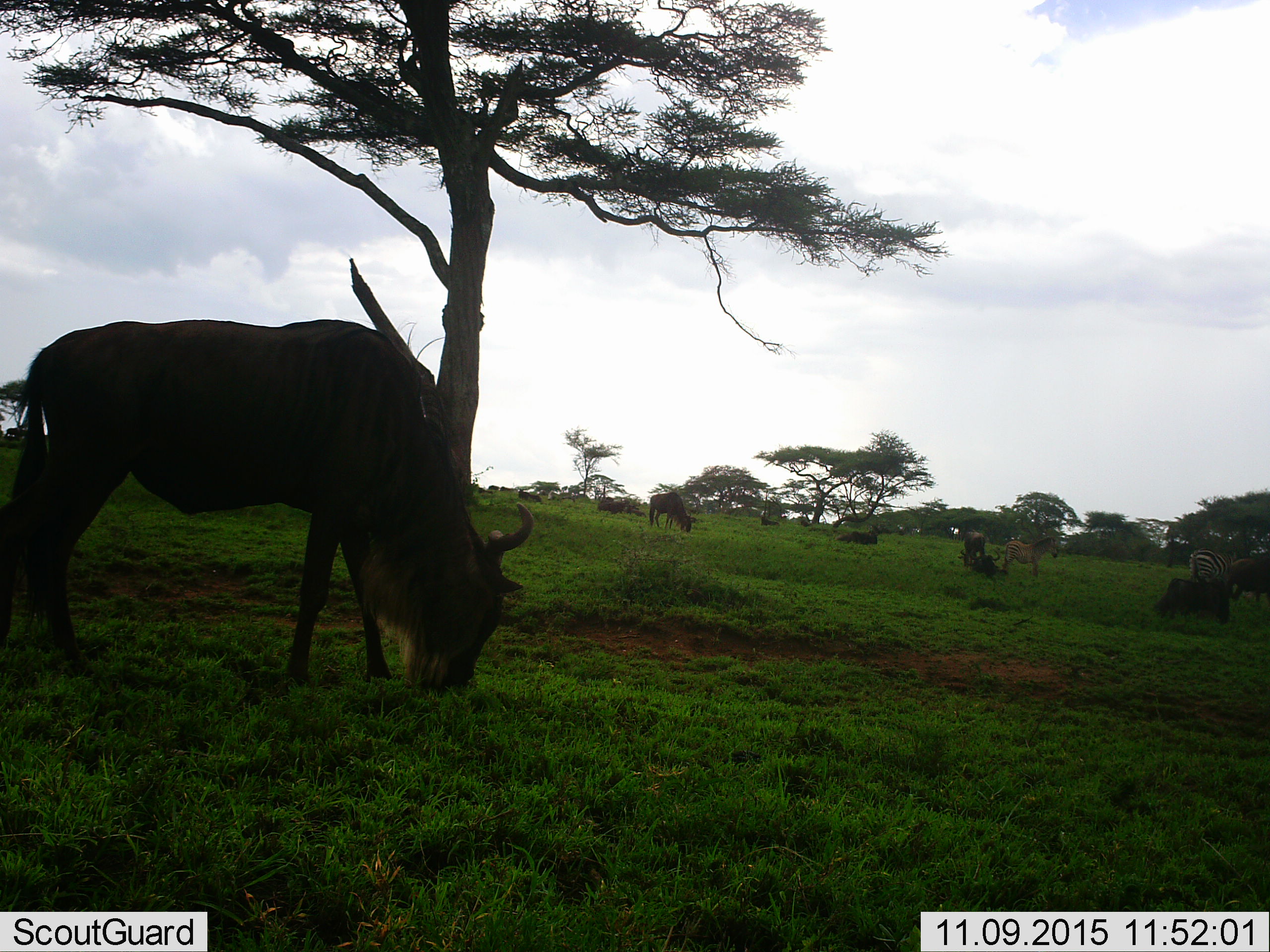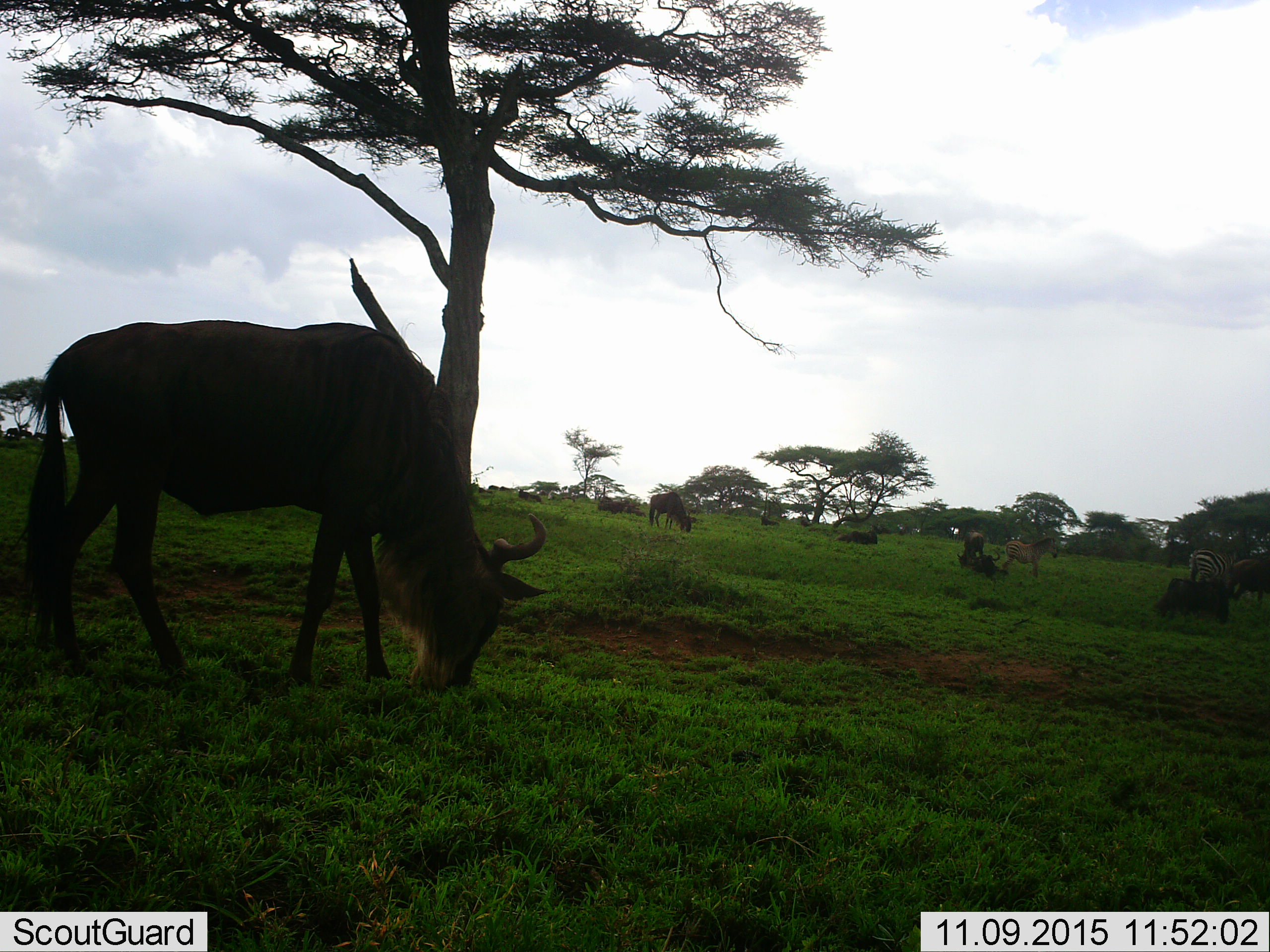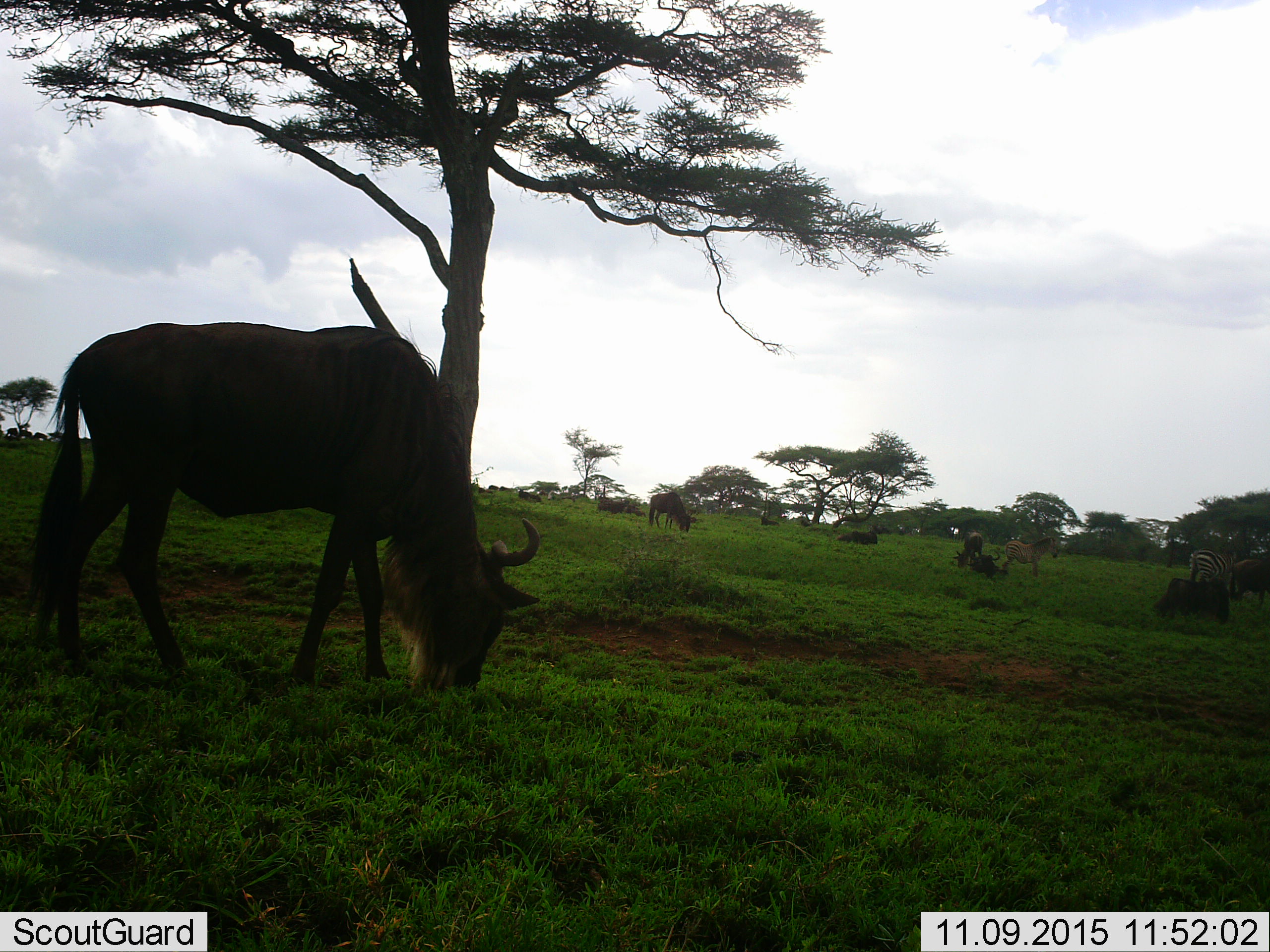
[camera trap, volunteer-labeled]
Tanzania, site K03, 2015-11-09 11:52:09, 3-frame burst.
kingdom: Animalia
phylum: Chordata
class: Mammalia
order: Artiodactyla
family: Bovidae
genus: Connochaetes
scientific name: Connochaetes taurinus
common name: blue wildebeest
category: wildebeest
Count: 10.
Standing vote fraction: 43%.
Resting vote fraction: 43%.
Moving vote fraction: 14%.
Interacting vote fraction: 14%.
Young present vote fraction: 0%.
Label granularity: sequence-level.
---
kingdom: Animalia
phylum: Chordata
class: Mammalia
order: Perissodactyla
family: Equidae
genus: Equus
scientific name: Equus quagga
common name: plains zebra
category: zebra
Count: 2.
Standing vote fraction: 75%.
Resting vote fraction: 0%.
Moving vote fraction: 25%.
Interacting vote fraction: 0%.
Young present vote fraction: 0%.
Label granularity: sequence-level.